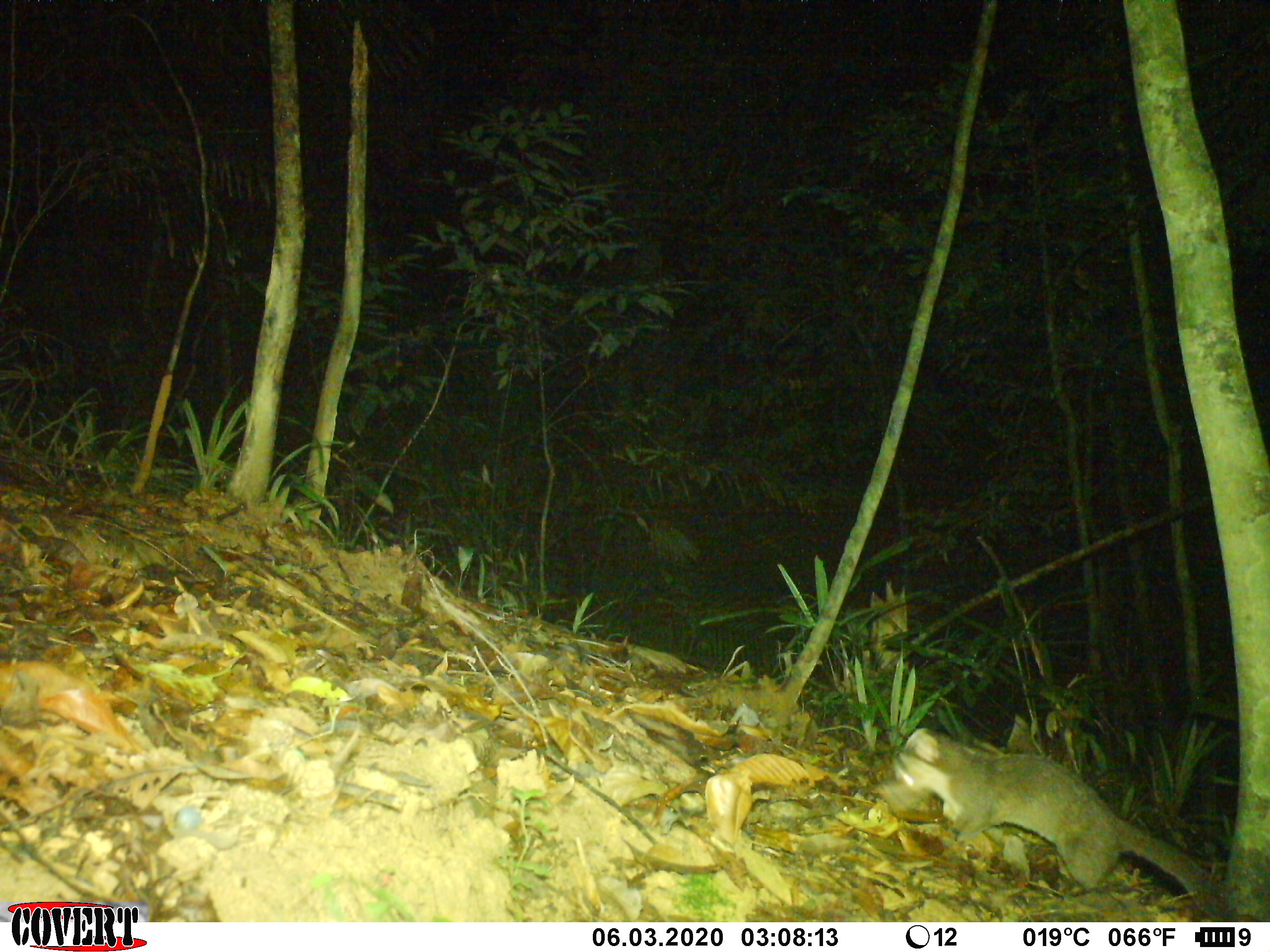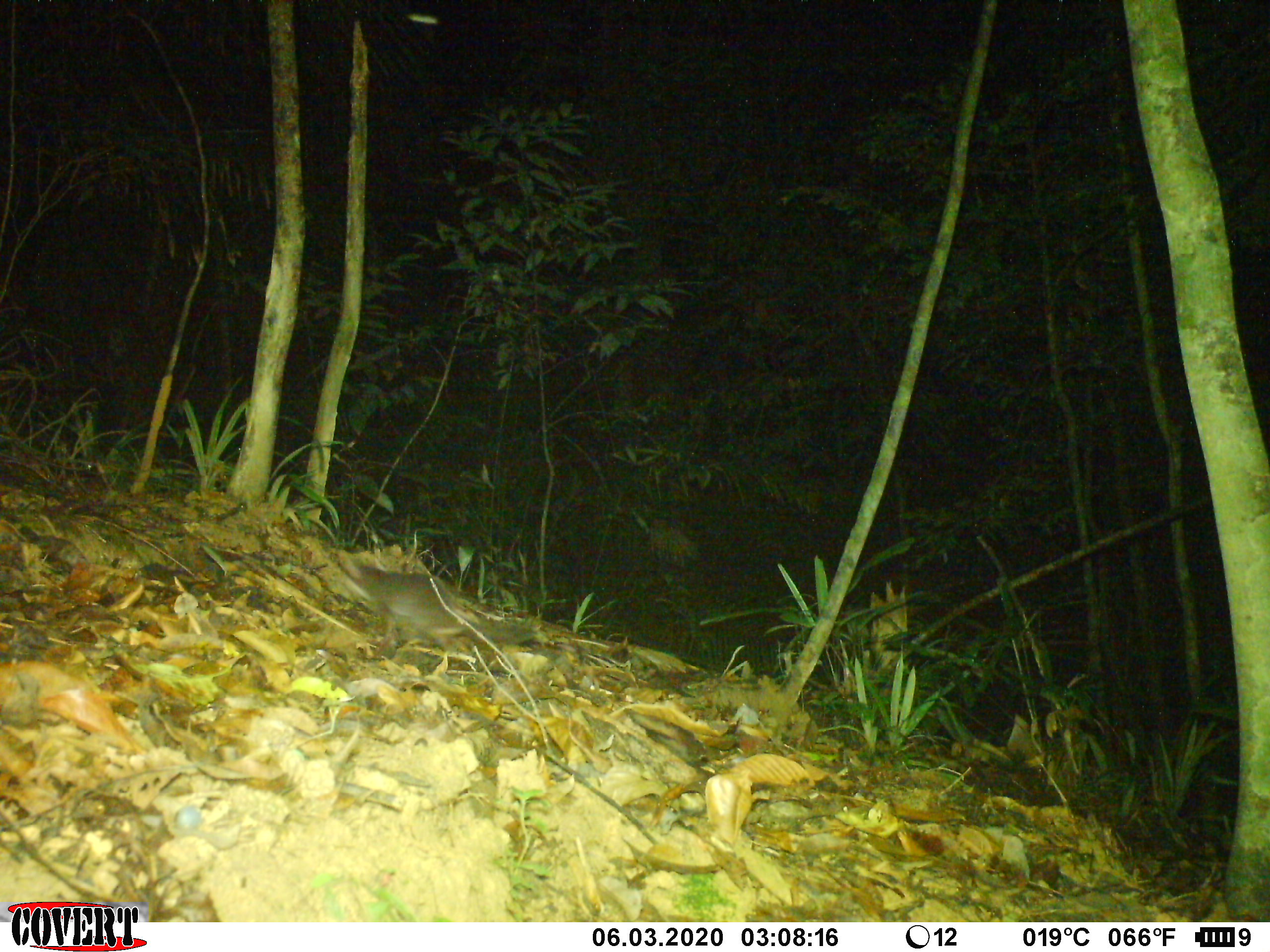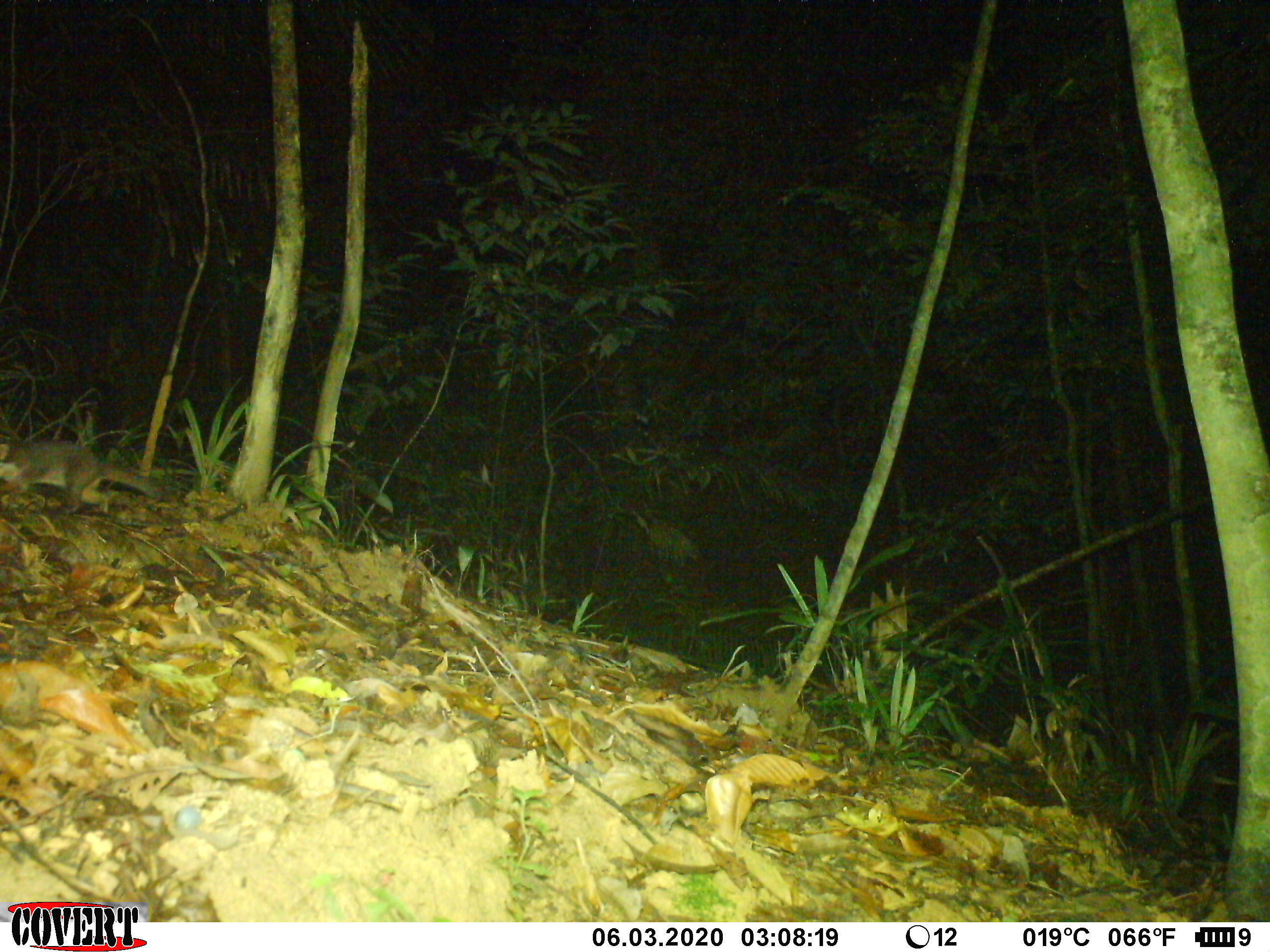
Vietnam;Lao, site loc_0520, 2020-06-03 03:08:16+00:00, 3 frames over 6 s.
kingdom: Animalia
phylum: Chordata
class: Mammalia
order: Carnivora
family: Mustelidae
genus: Melogale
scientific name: Melogale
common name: ferret badger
Ferret badger (Melogale). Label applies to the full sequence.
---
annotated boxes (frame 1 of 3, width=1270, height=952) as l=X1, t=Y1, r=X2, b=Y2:
ferret badger: l=876, t=725, r=1223, b=912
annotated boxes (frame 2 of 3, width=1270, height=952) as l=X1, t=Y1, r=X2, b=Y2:
ferret badger: l=344, t=554, r=540, b=661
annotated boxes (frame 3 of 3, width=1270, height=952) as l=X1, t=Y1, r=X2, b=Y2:
ferret badger: l=0, t=440, r=162, b=514